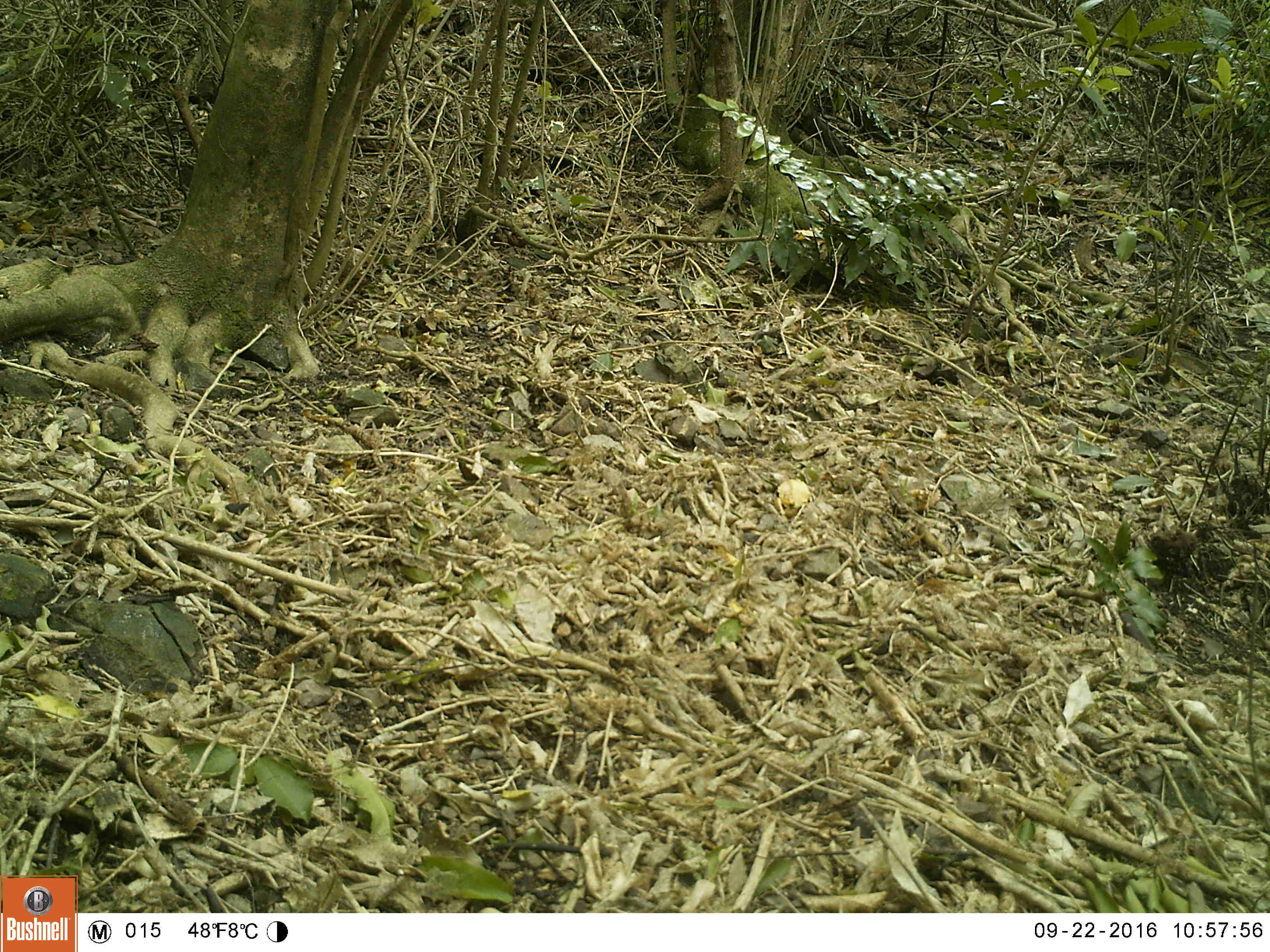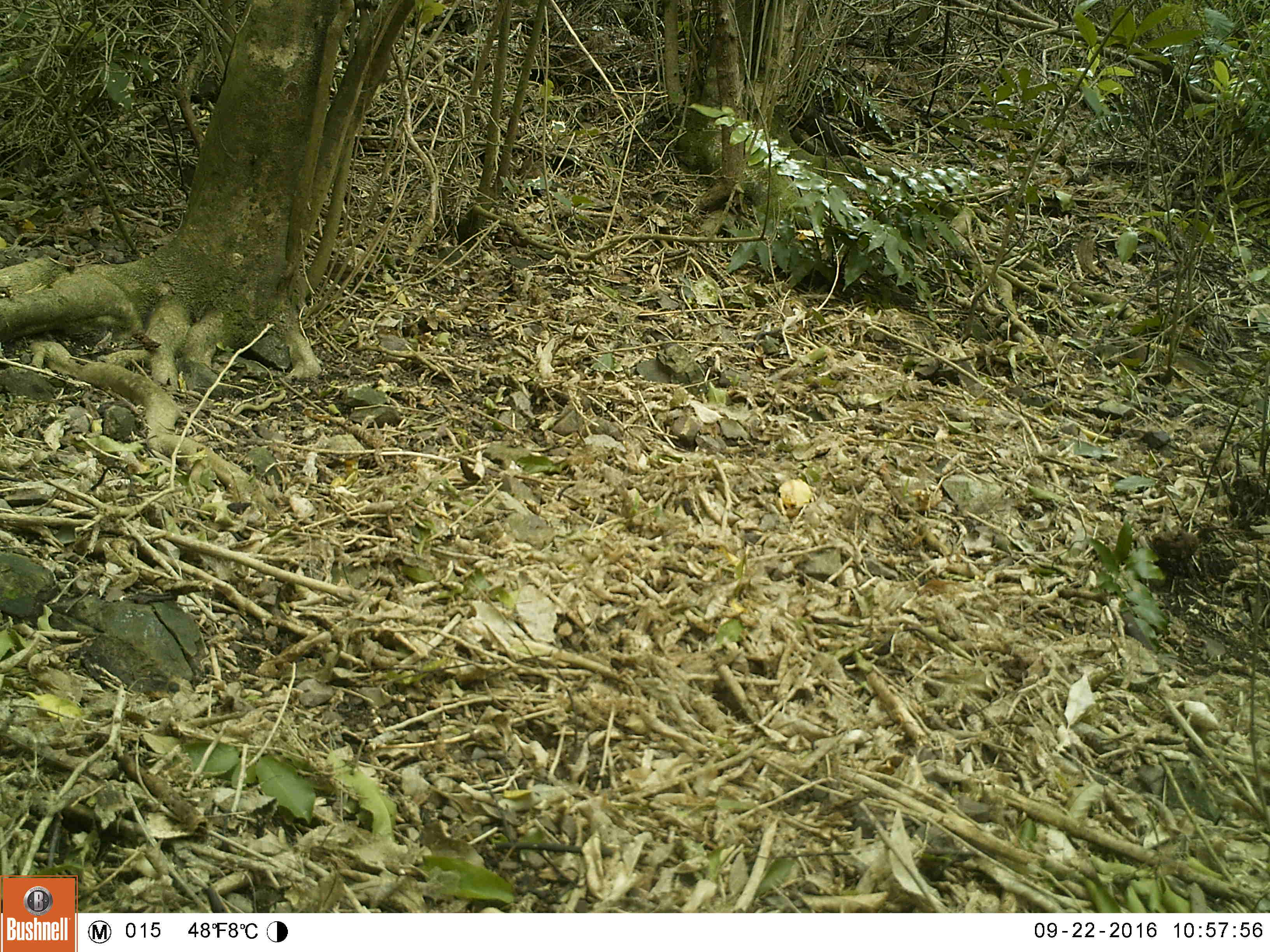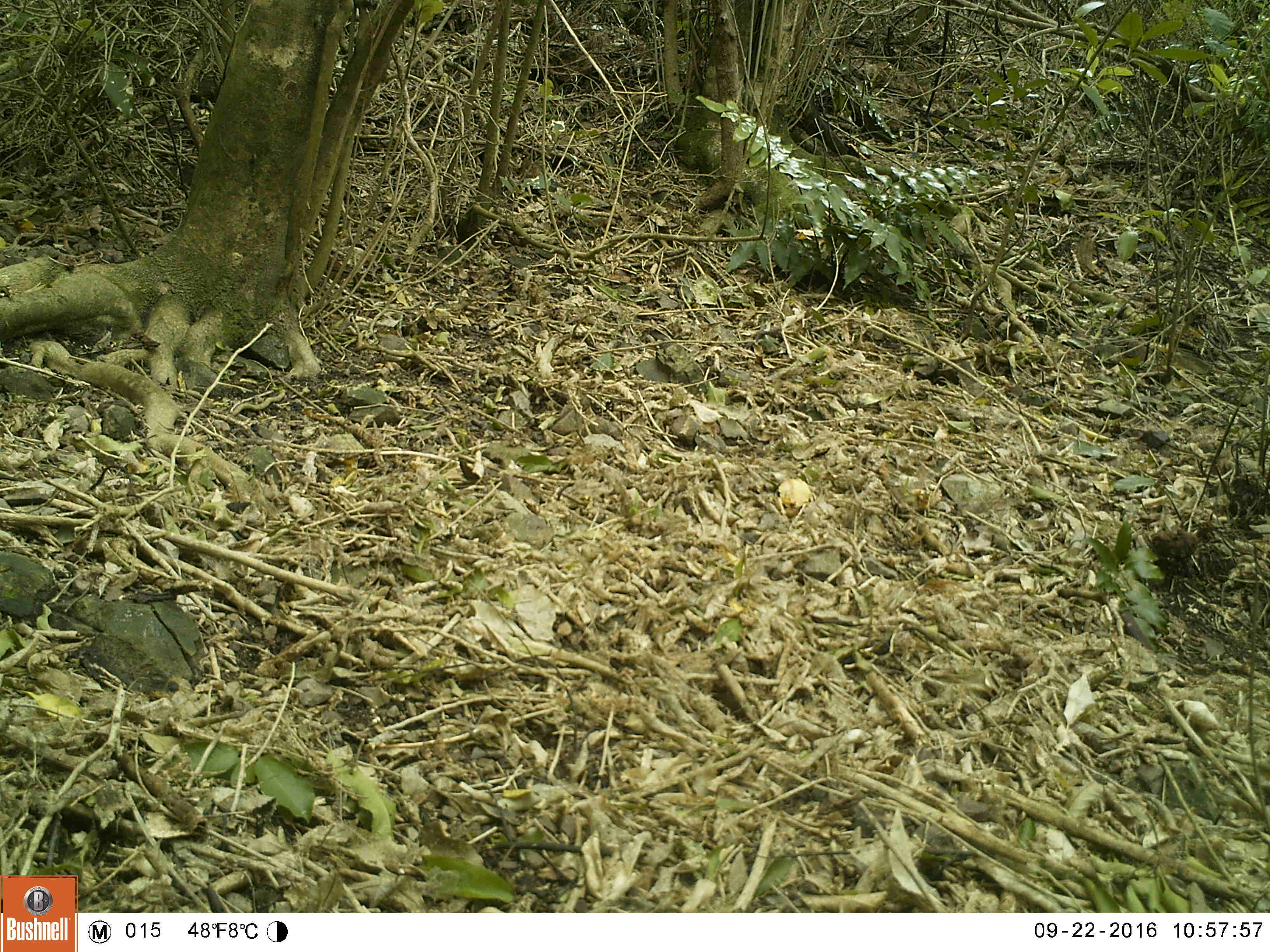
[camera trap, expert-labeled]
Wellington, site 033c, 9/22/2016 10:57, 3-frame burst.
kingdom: Animalia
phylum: Chordata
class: Aves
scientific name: Aves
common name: bird